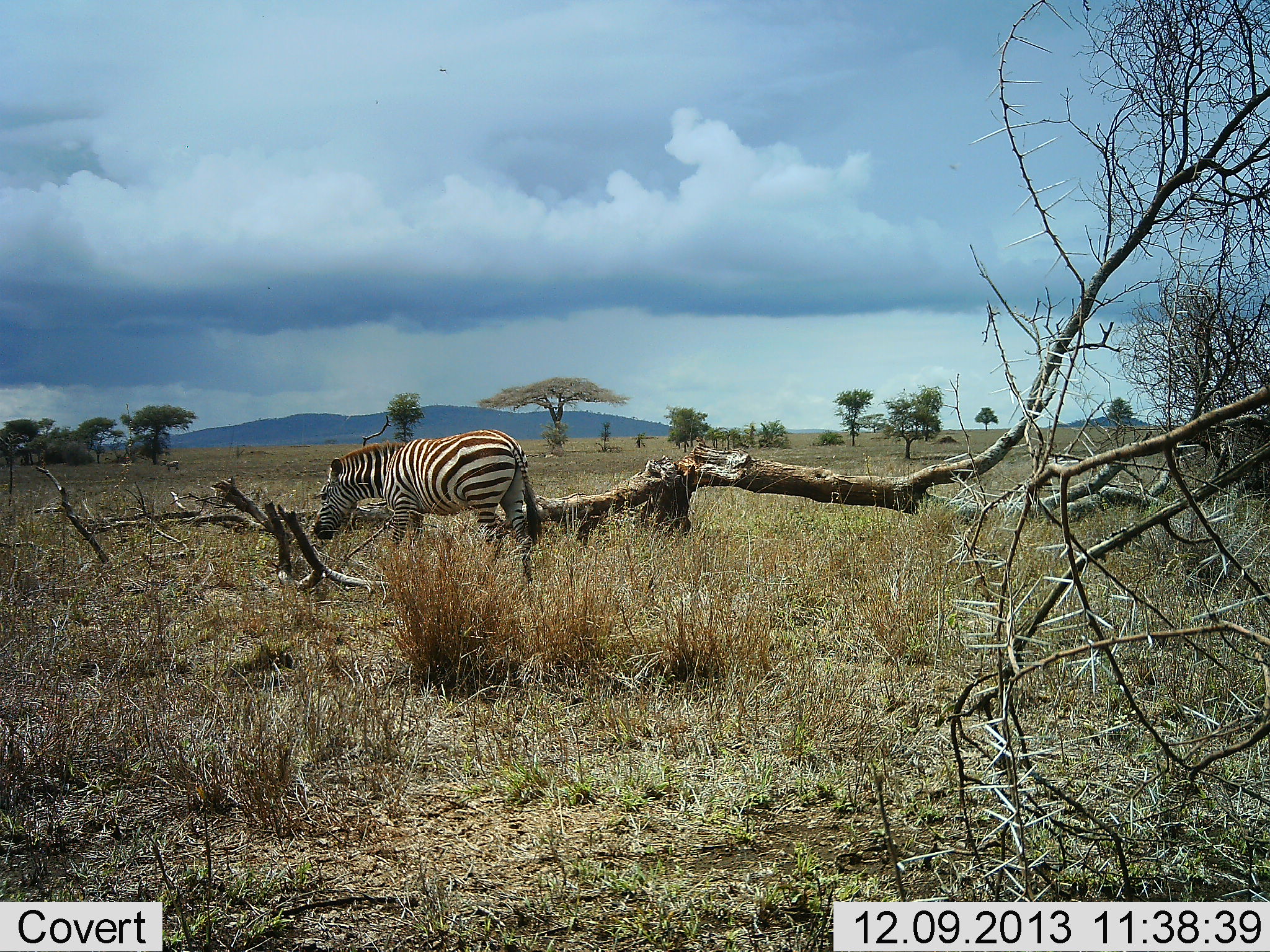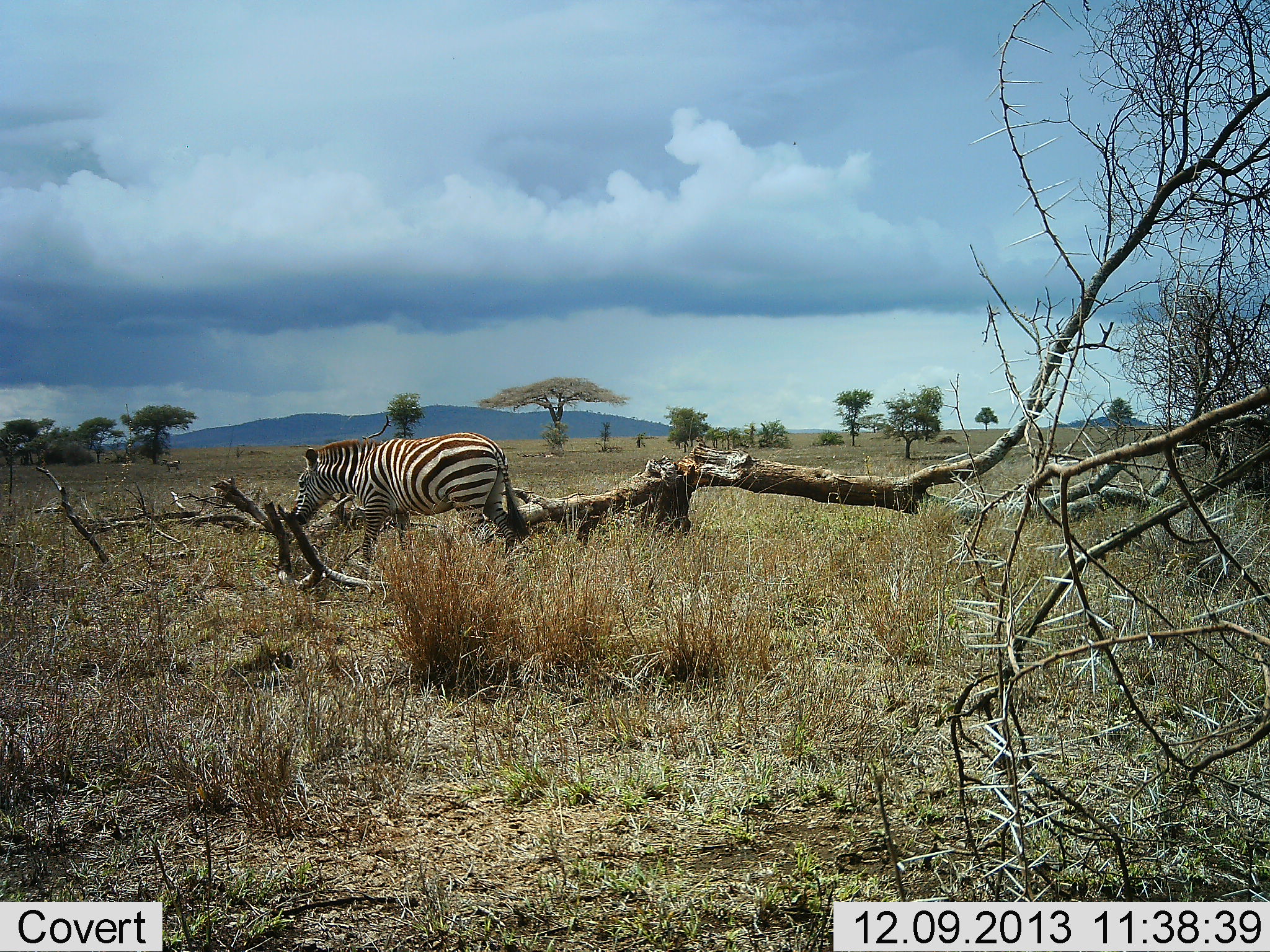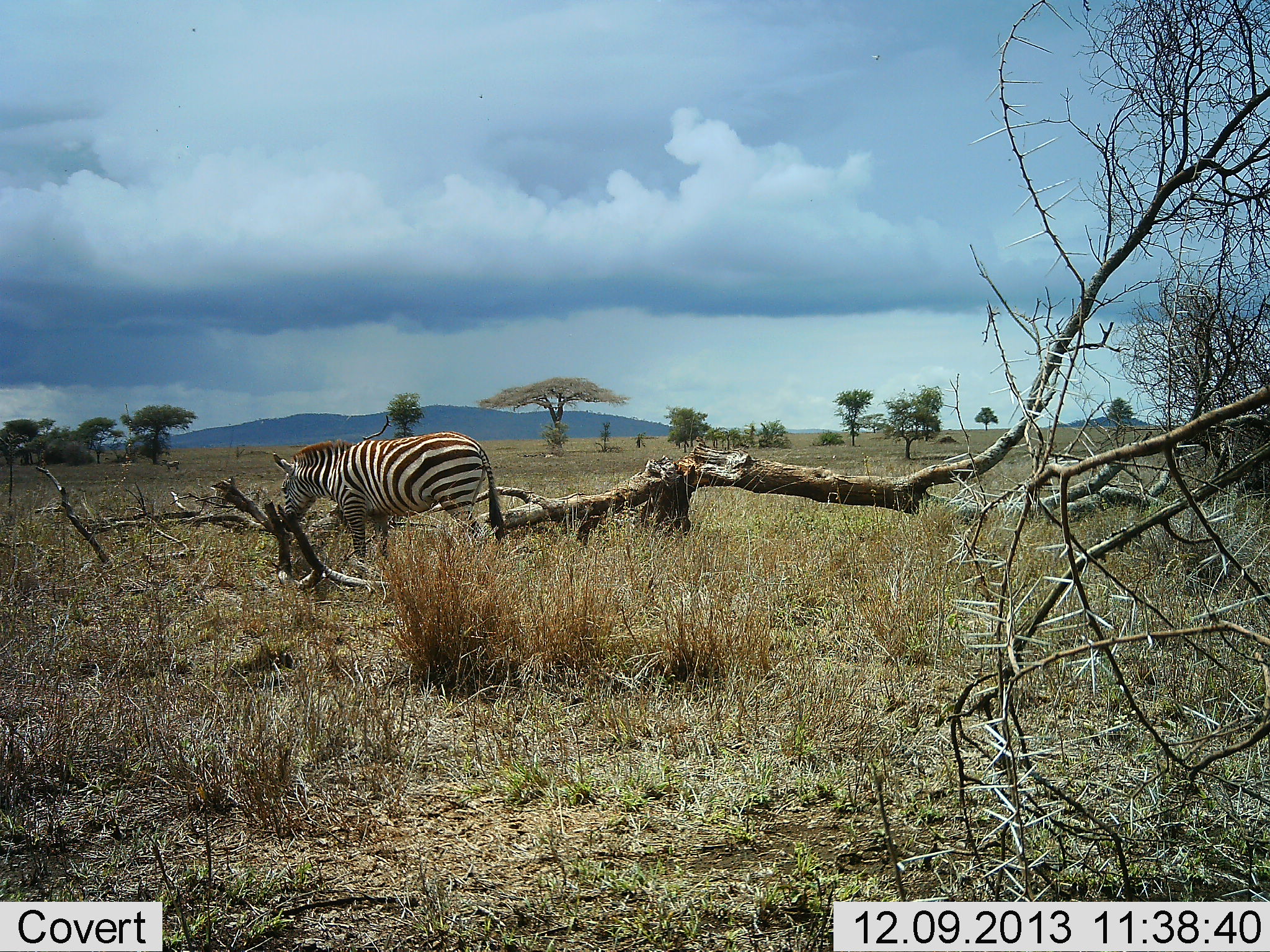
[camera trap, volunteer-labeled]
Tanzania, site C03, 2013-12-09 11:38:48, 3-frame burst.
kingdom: Animalia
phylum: Chordata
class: Mammalia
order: Perissodactyla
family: Equidae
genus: Equus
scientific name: Equus quagga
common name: plains zebra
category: zebra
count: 1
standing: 10%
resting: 0%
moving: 90%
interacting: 10%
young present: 0%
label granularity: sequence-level